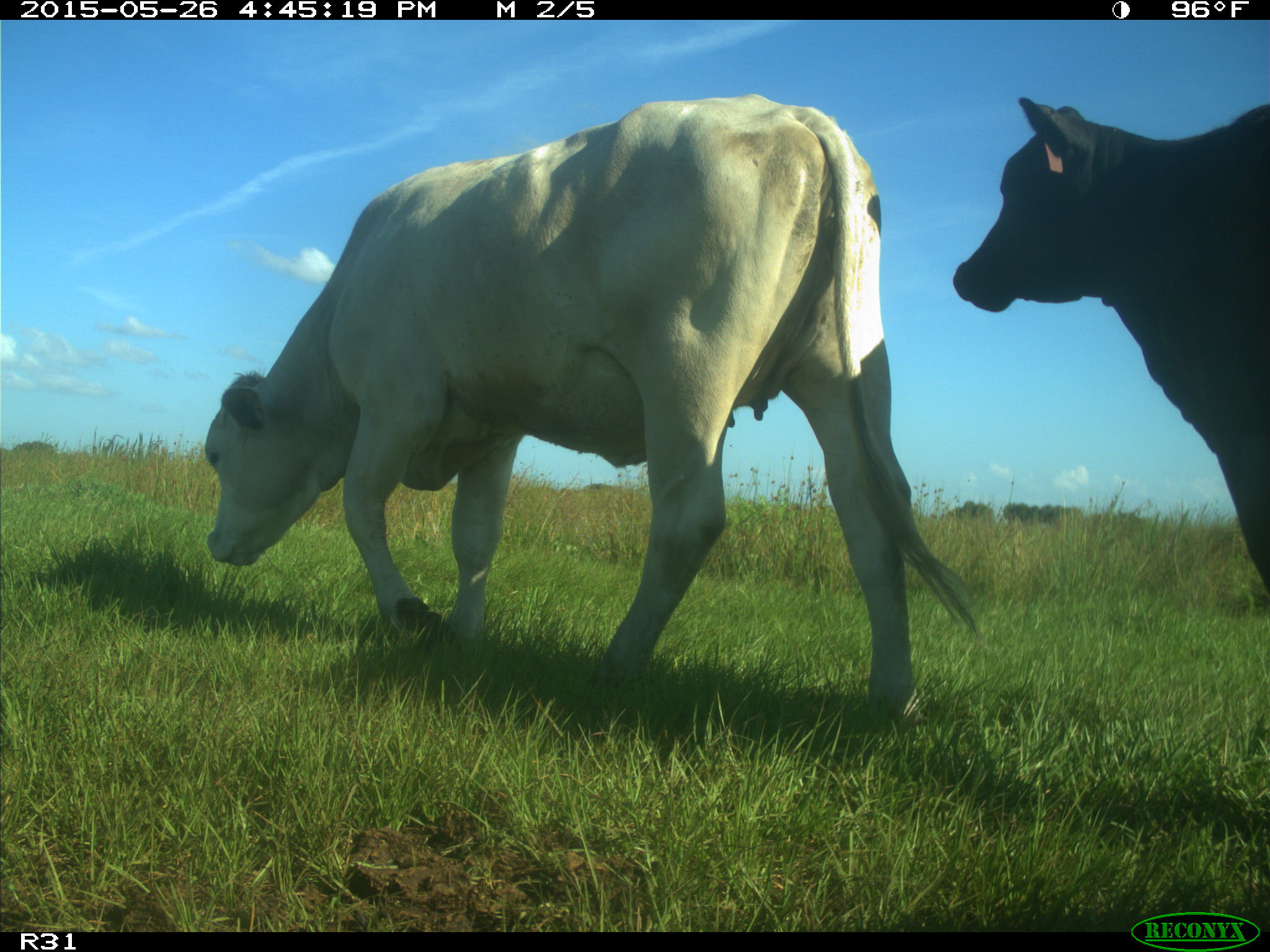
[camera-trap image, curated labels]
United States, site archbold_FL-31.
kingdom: Animalia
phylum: Chordata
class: Mammalia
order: Artiodactyla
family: Bovidae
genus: Bos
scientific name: Bos taurus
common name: domestic cow